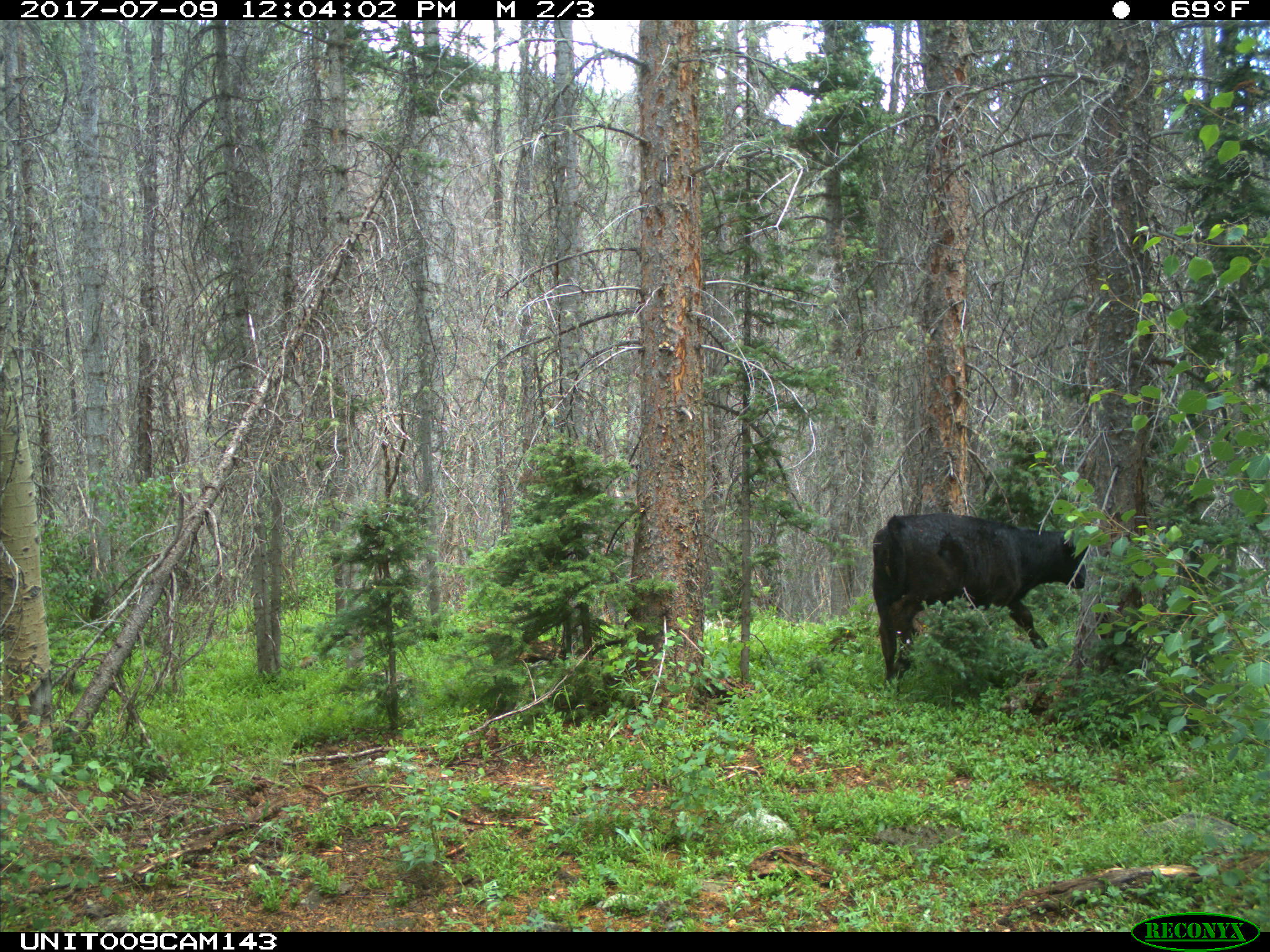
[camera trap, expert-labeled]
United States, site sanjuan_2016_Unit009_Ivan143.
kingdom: Animalia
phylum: Chordata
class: Mammalia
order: Artiodactyla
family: Bovidae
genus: Bos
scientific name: Bos taurus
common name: domestic cow